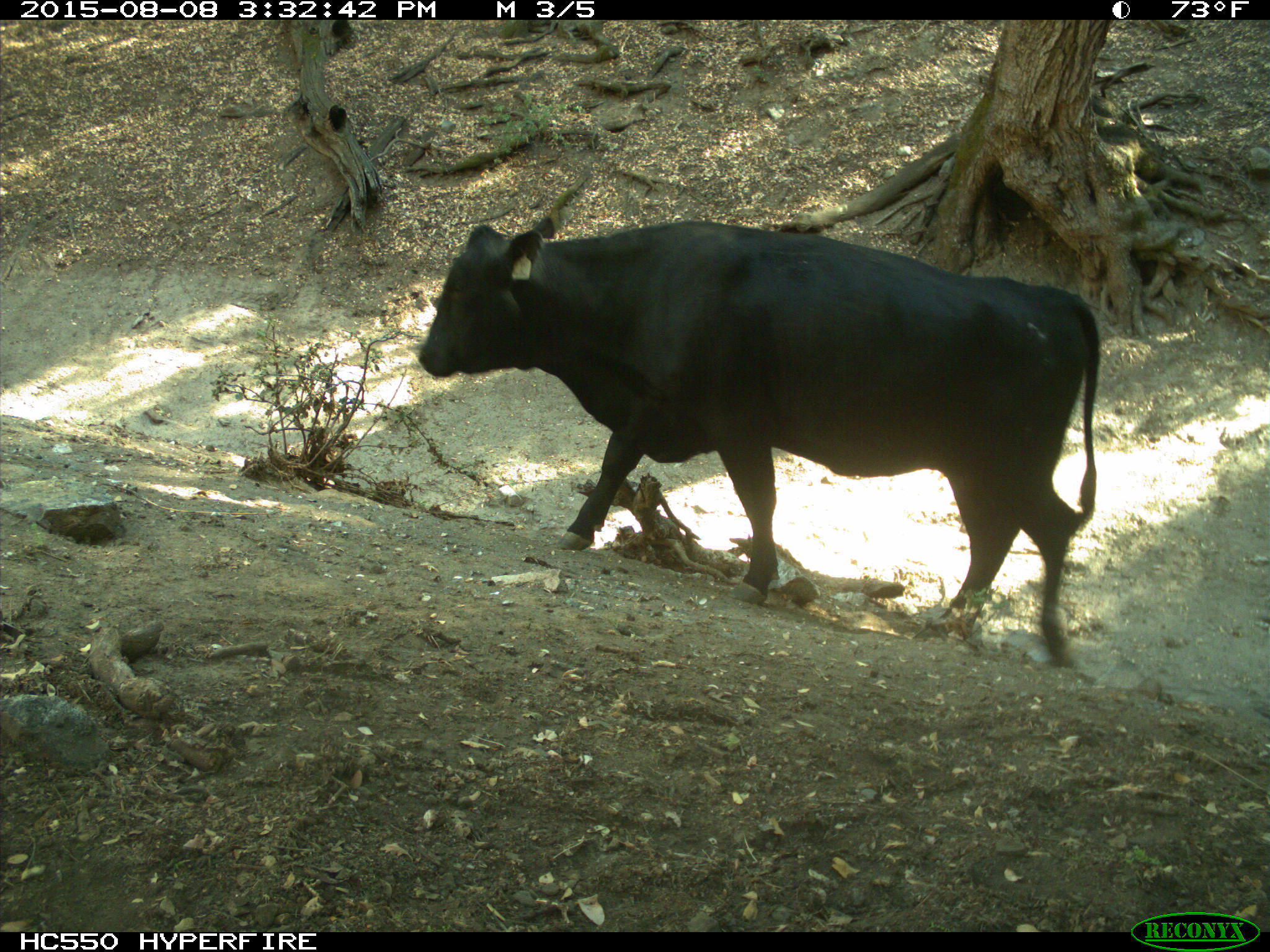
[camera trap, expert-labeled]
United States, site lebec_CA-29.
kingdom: Animalia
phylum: Chordata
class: Mammalia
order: Artiodactyla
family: Bovidae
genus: Bos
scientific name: Bos taurus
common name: domestic cow